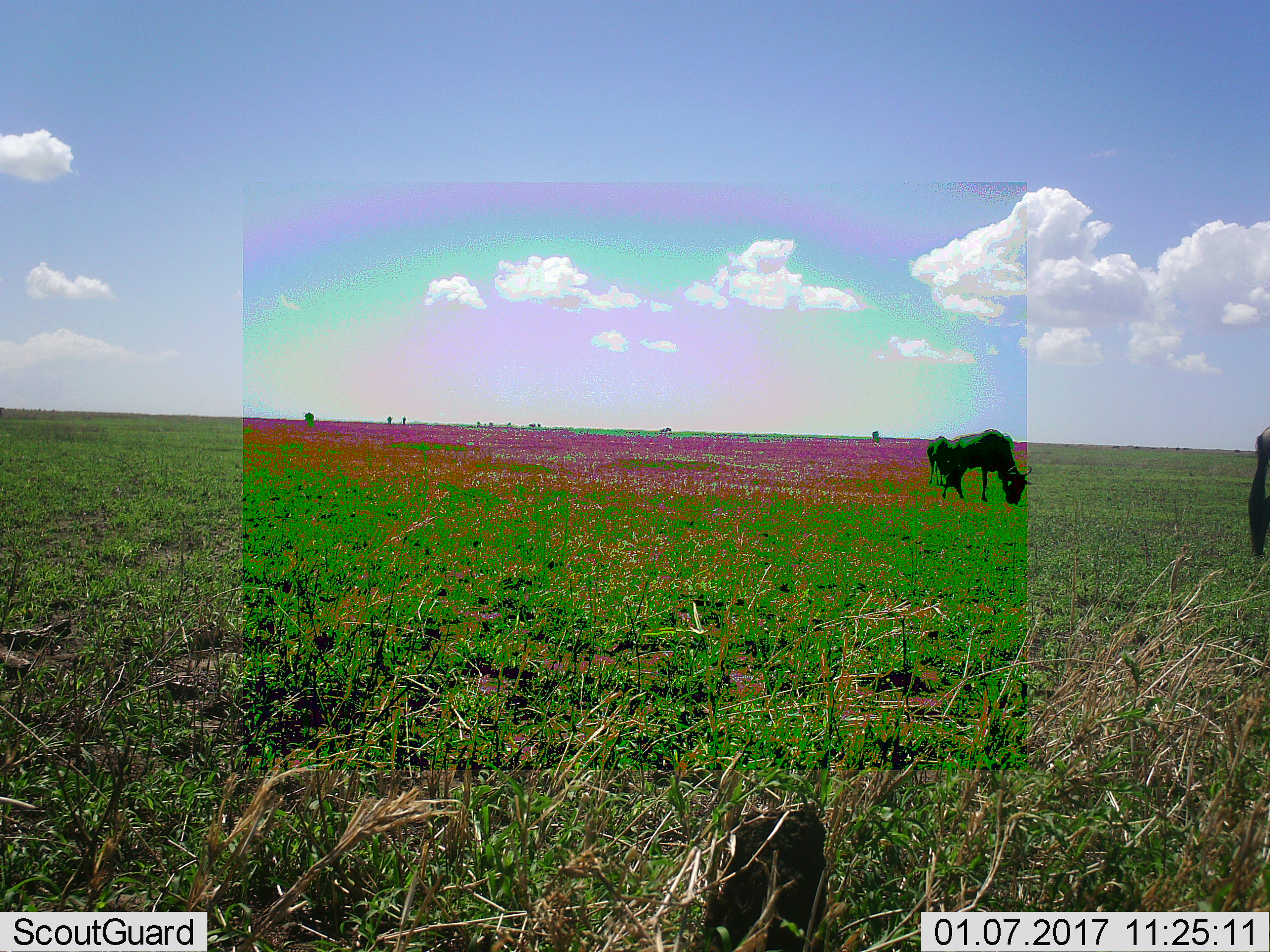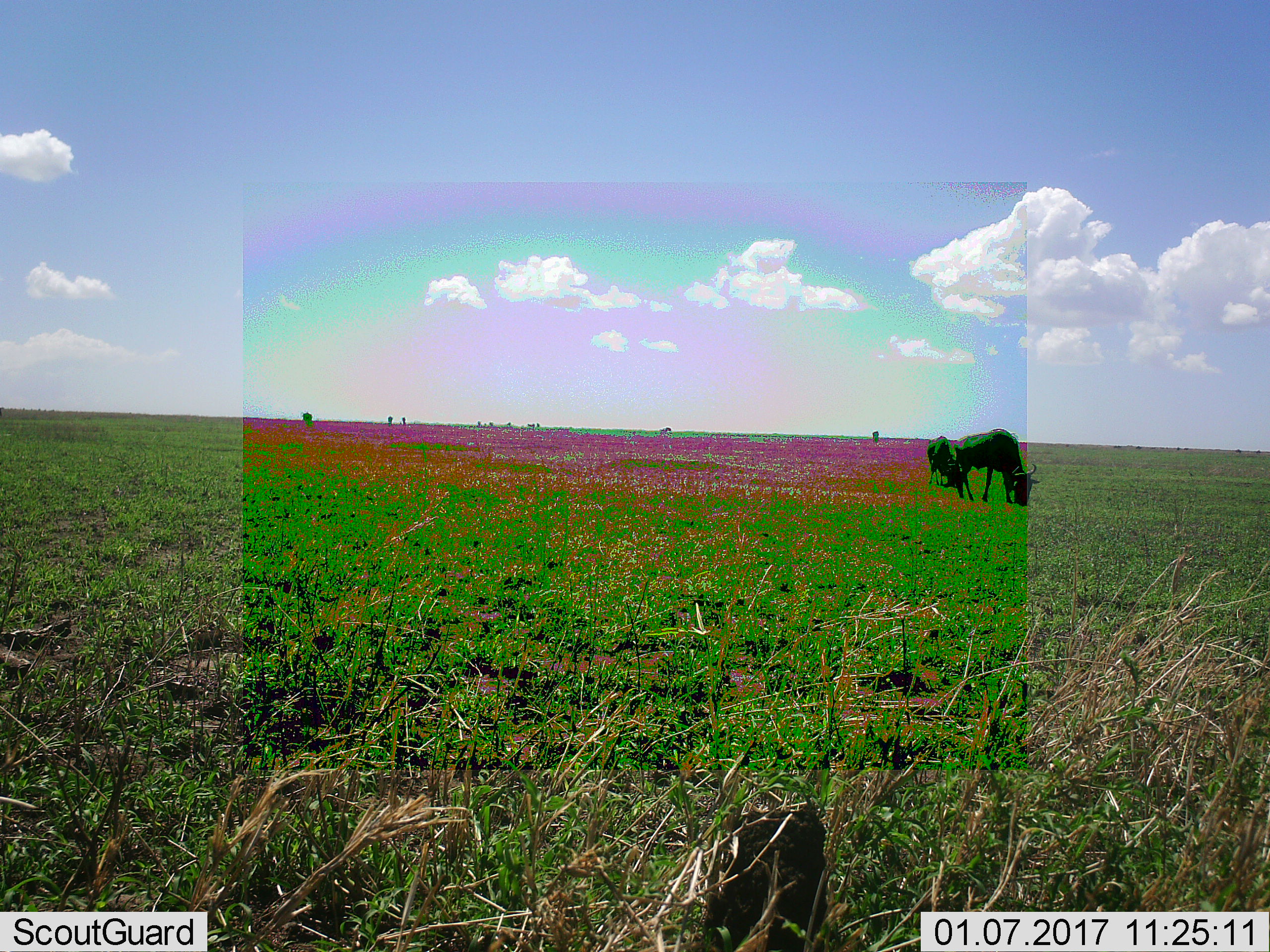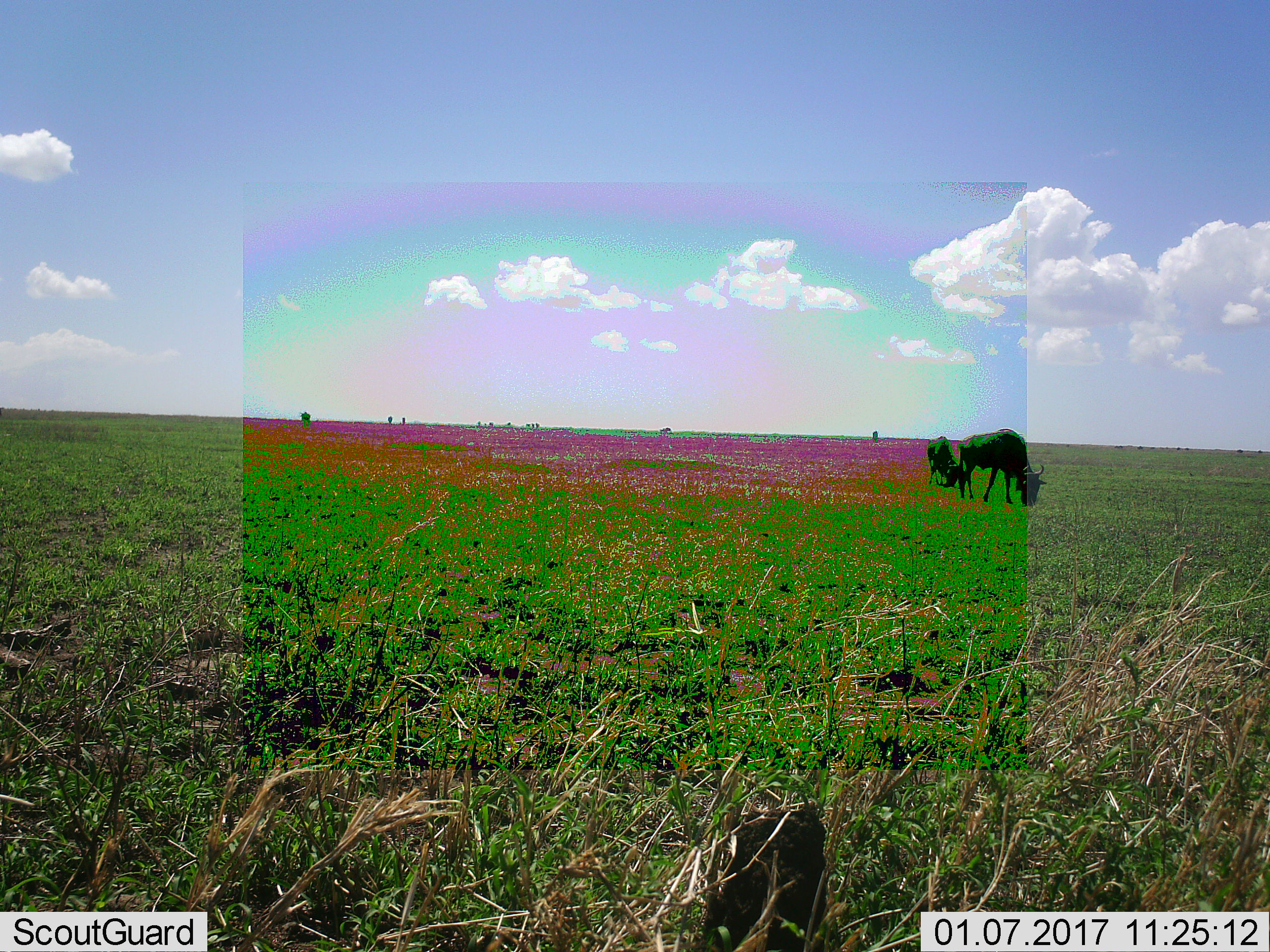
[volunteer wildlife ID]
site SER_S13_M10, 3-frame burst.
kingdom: Animalia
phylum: Chordata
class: Mammalia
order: Artiodactyla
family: Bovidae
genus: Connochaetes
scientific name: Connochaetes taurinus taurinus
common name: blue wildebeest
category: wildebeestblue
Wildebeestblue (blue wildebeest) (Connochaetes taurinus taurinus), count 6. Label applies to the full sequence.